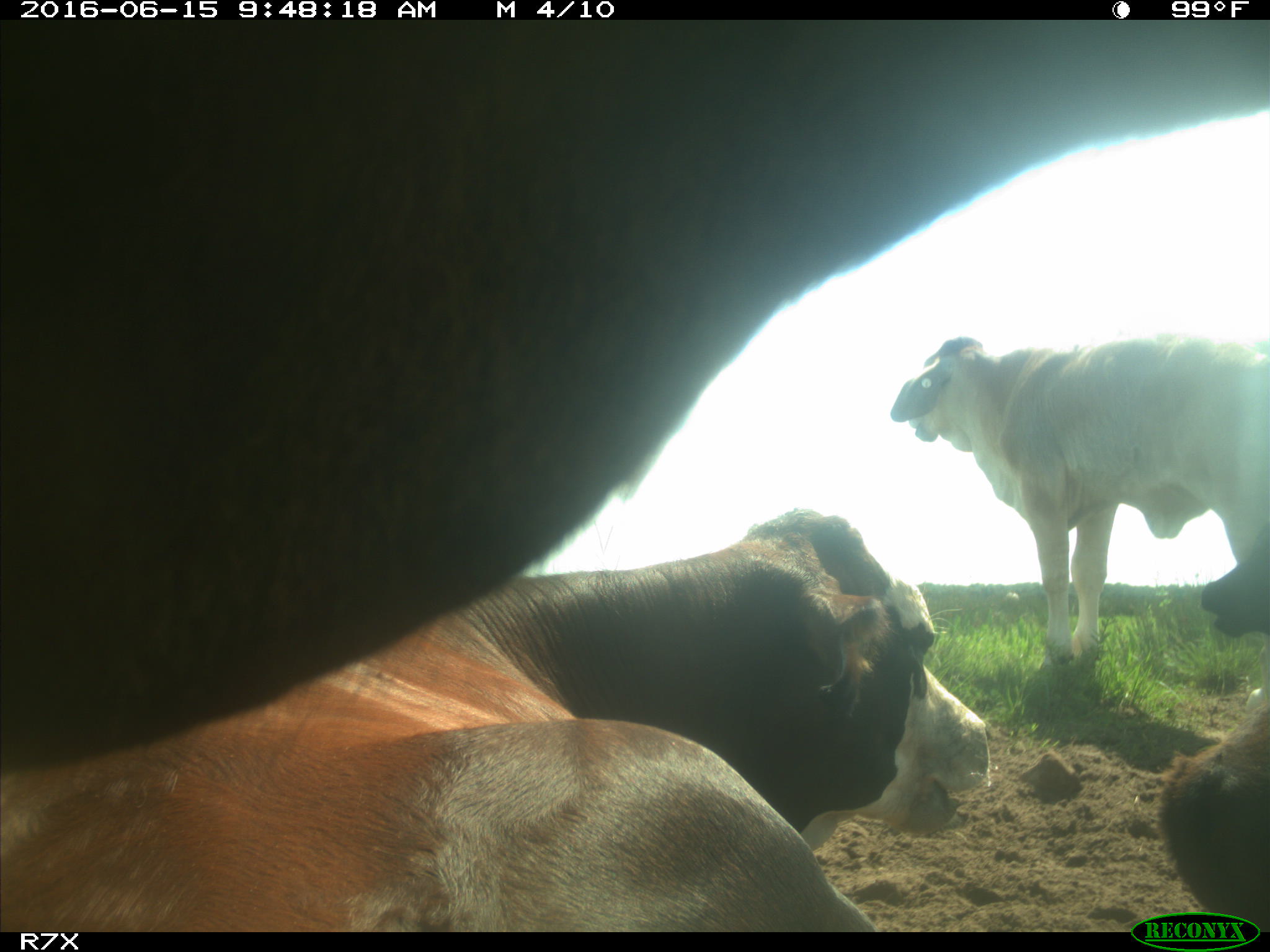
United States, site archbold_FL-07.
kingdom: Animalia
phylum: Chordata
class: Mammalia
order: Artiodactyla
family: Bovidae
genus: Bos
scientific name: Bos taurus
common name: domestic cow